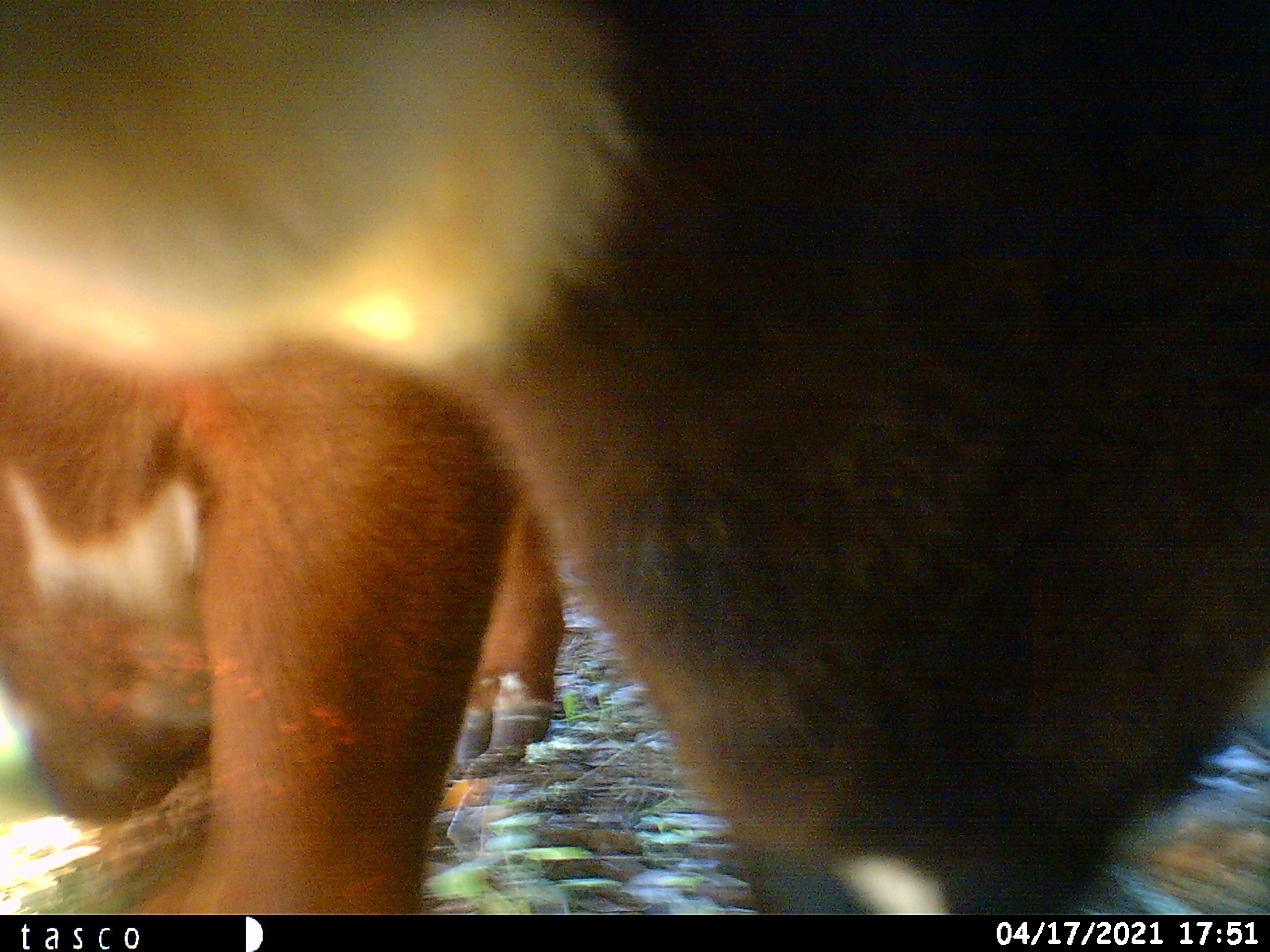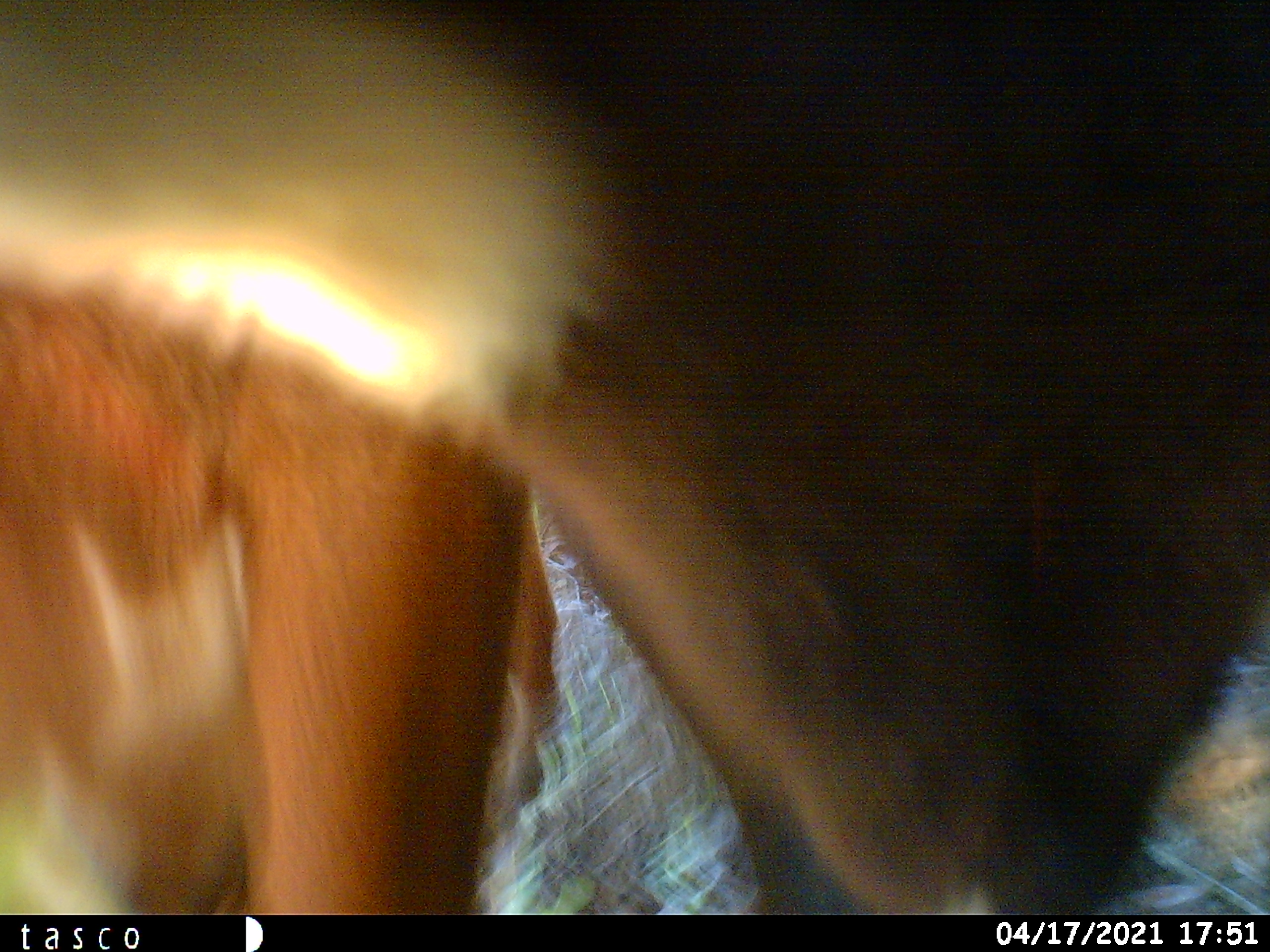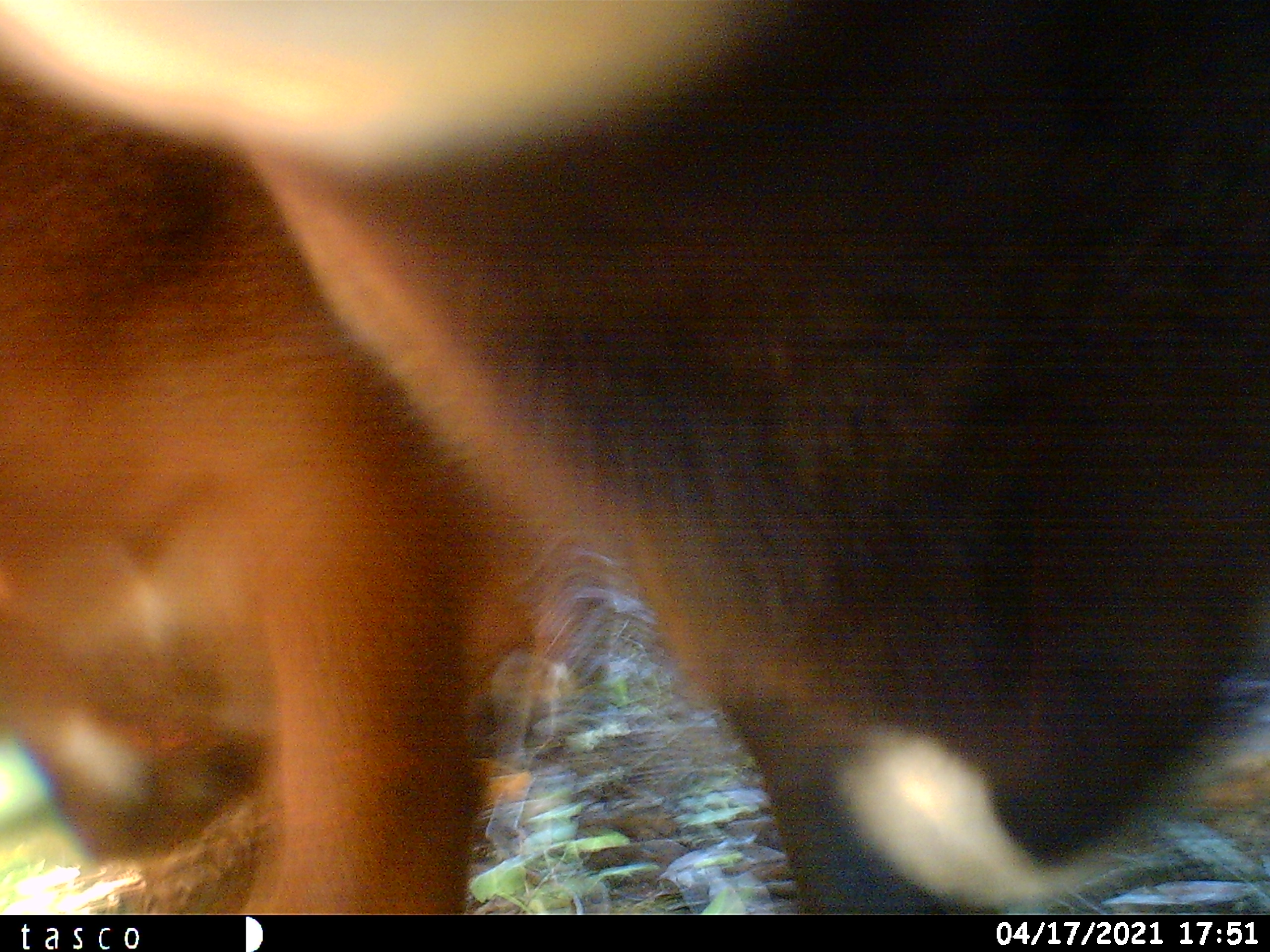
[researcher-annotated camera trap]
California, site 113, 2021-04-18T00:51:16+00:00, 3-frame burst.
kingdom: Animalia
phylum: Chordata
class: Mammalia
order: Artiodactyla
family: Bovidae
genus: Bos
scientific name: Bos taurus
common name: domestic cattle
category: cattle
Cattle (domestic cattle) (Bos taurus).